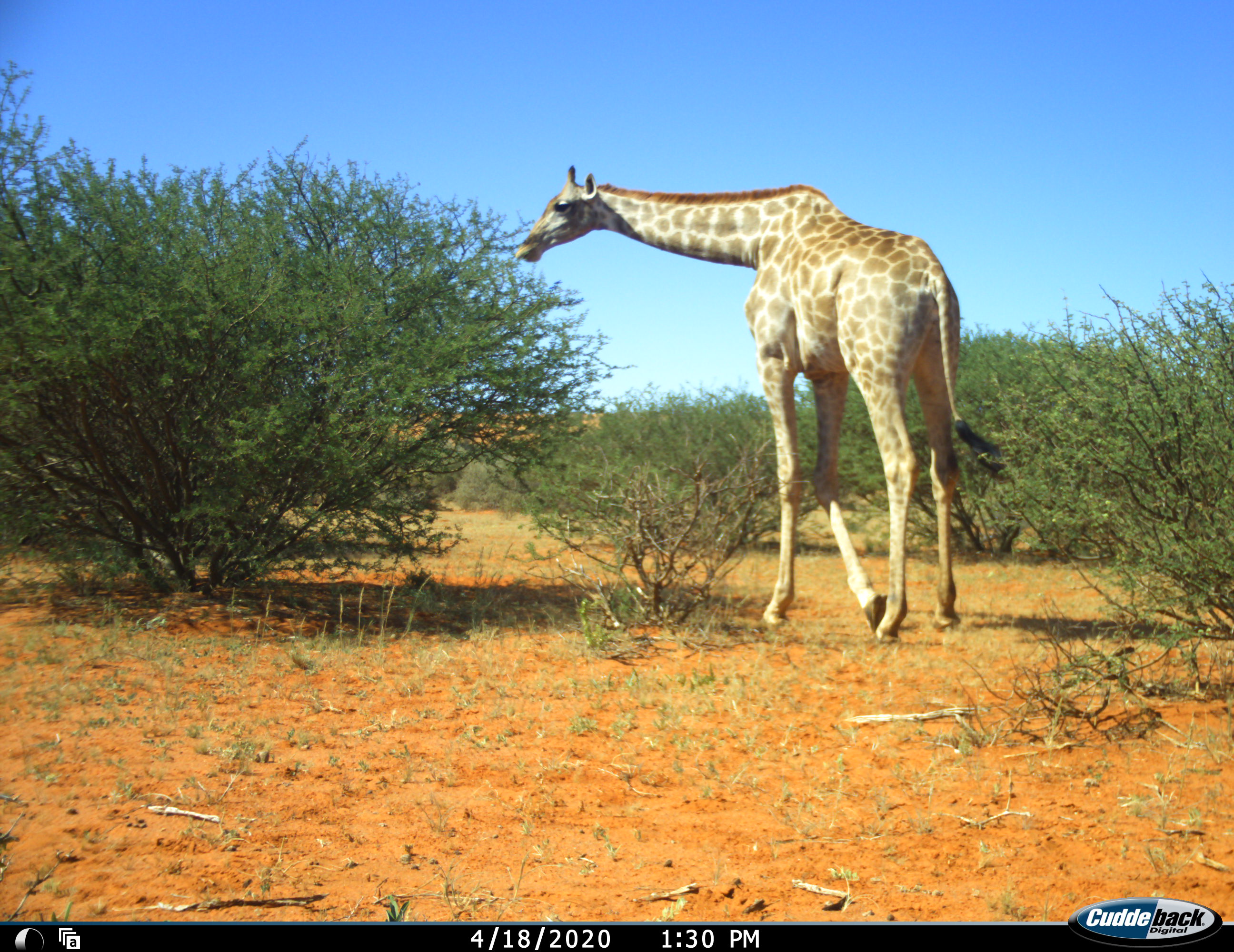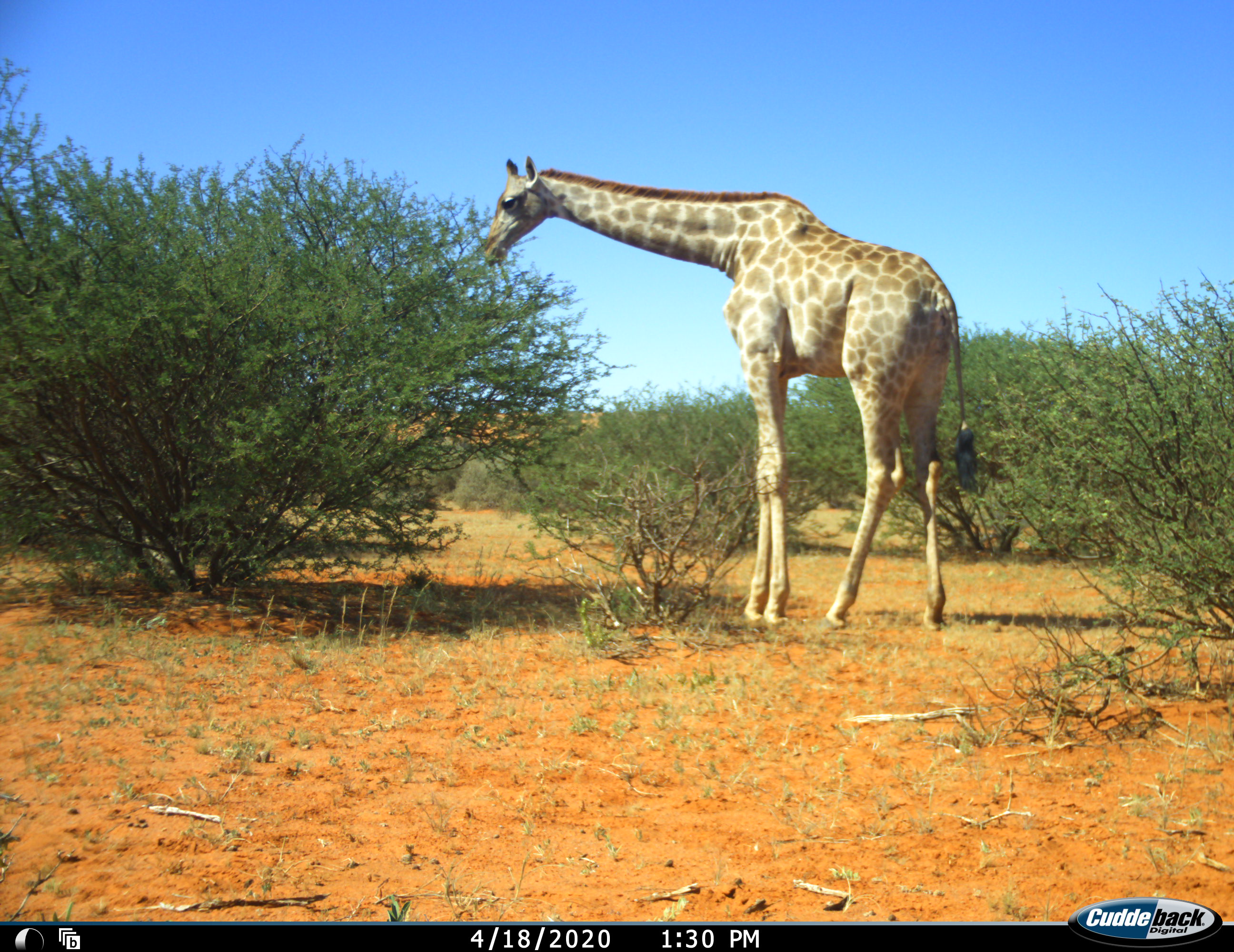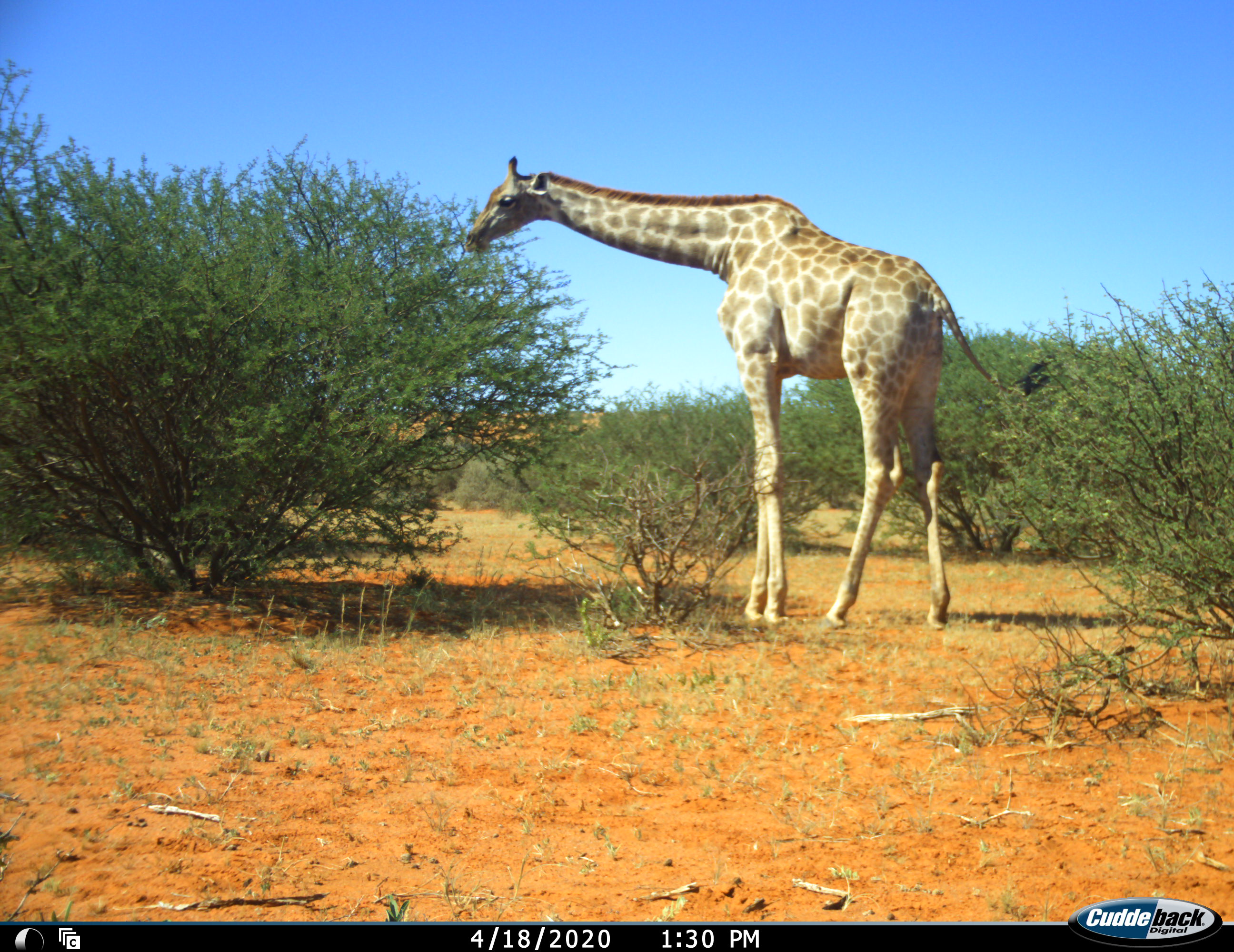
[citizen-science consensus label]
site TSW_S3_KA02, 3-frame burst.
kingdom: Animalia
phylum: Chordata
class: Mammalia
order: Artiodactyla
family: Giraffidae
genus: Giraffa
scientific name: Giraffa camelopardalis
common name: giraffe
Giraffe (Giraffa camelopardalis), count 1. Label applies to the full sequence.